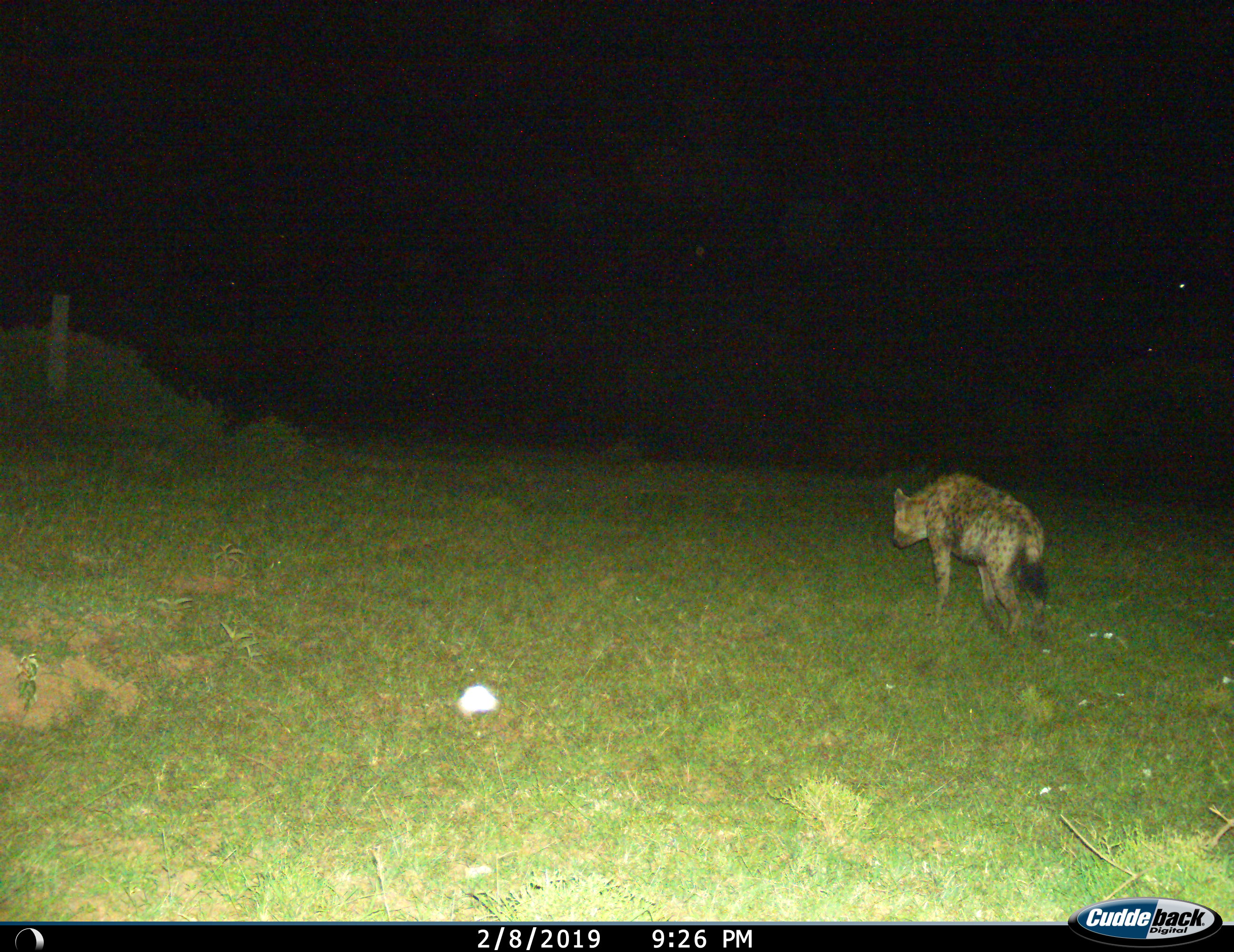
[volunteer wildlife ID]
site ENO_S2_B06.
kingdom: Animalia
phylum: Chordata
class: Mammalia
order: Carnivora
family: Hyaenidae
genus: Crocuta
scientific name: Crocuta crocuta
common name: spotted hyena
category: hyenaspotted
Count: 1.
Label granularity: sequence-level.